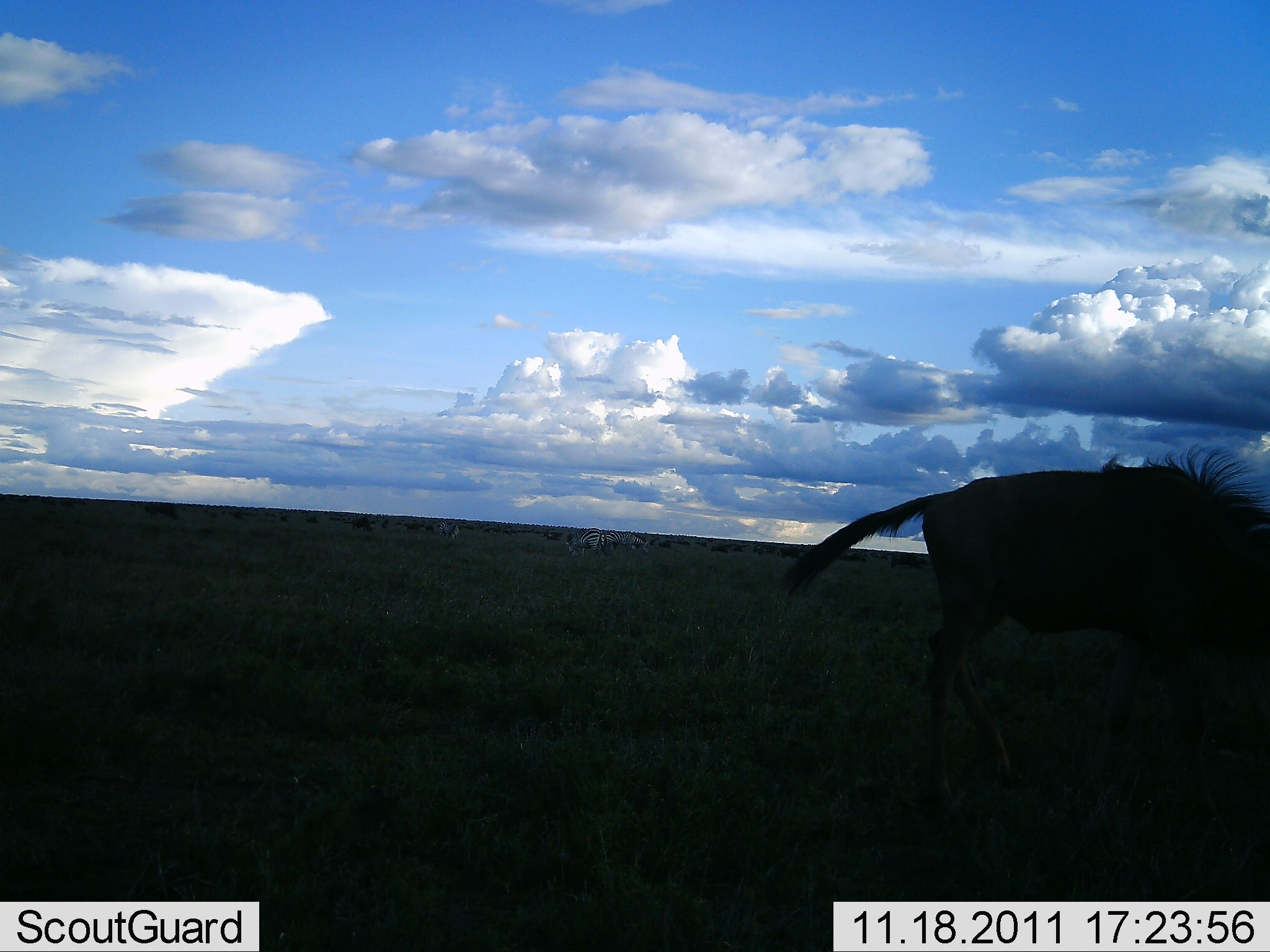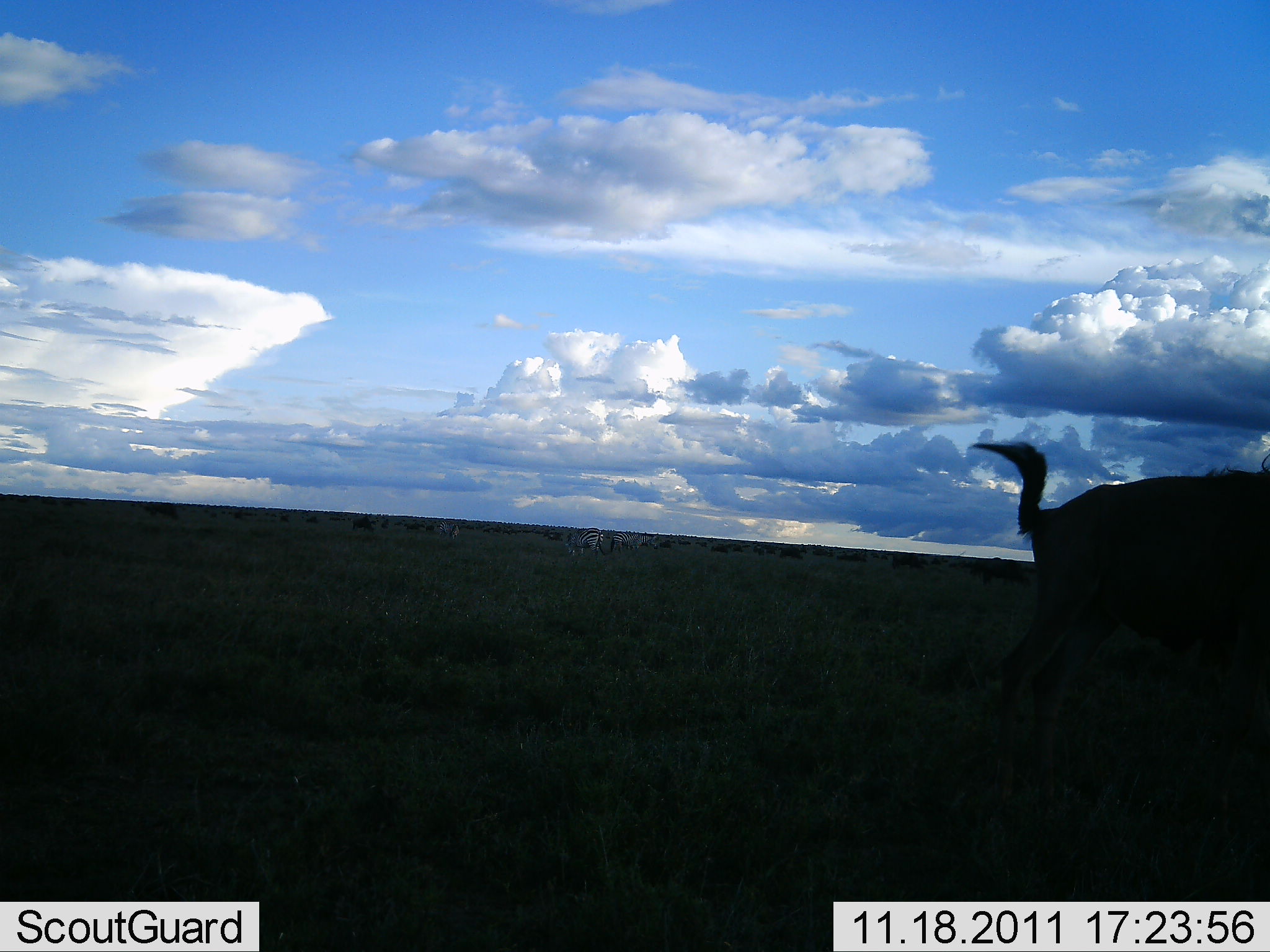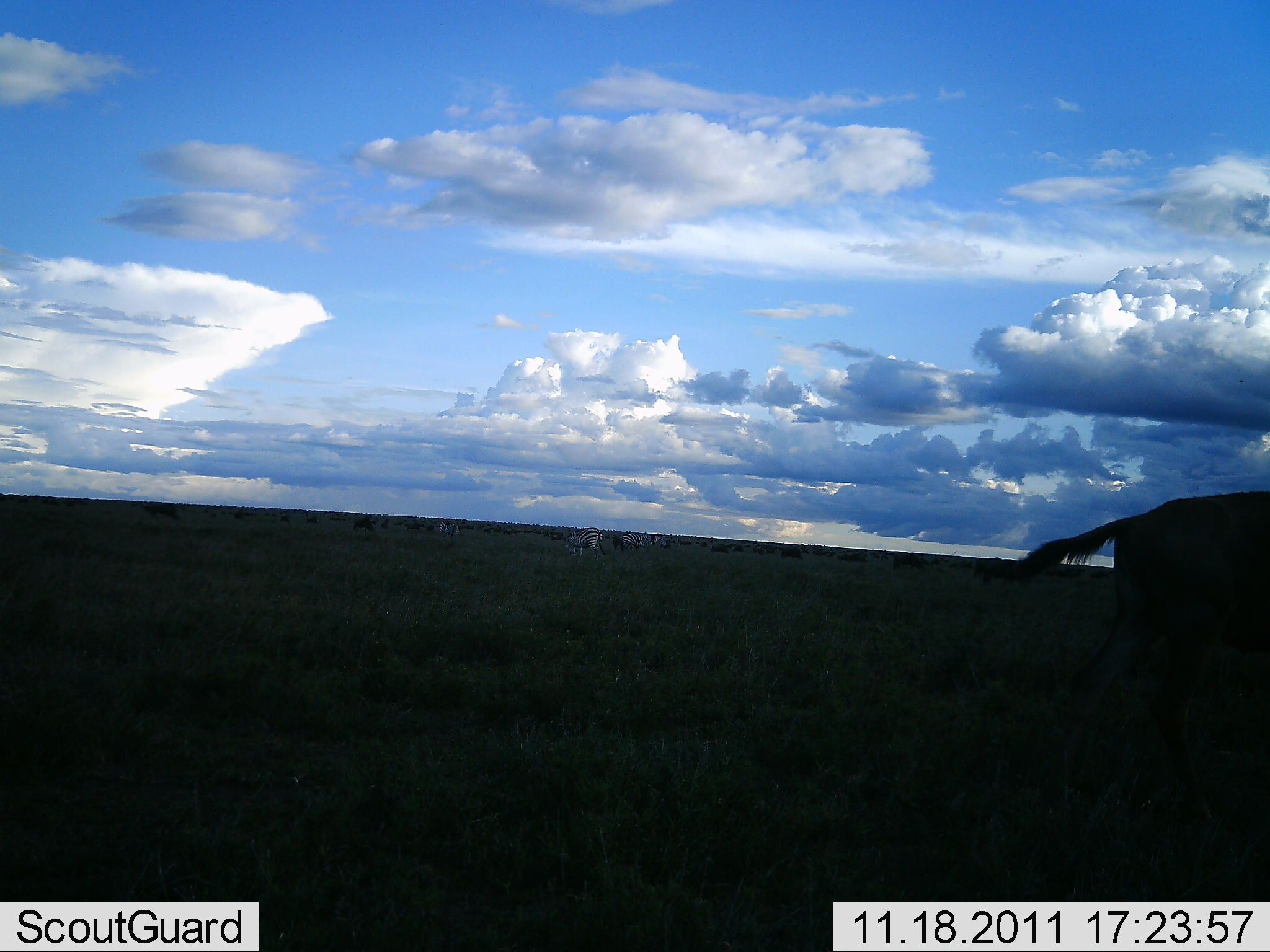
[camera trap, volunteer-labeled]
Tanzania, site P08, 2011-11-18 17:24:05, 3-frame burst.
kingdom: Animalia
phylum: Chordata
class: Mammalia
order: Artiodactyla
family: Bovidae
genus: Connochaetes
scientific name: Connochaetes taurinus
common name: blue wildebeest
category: wildebeest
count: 3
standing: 22%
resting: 0%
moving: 78%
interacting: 0%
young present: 0%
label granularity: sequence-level